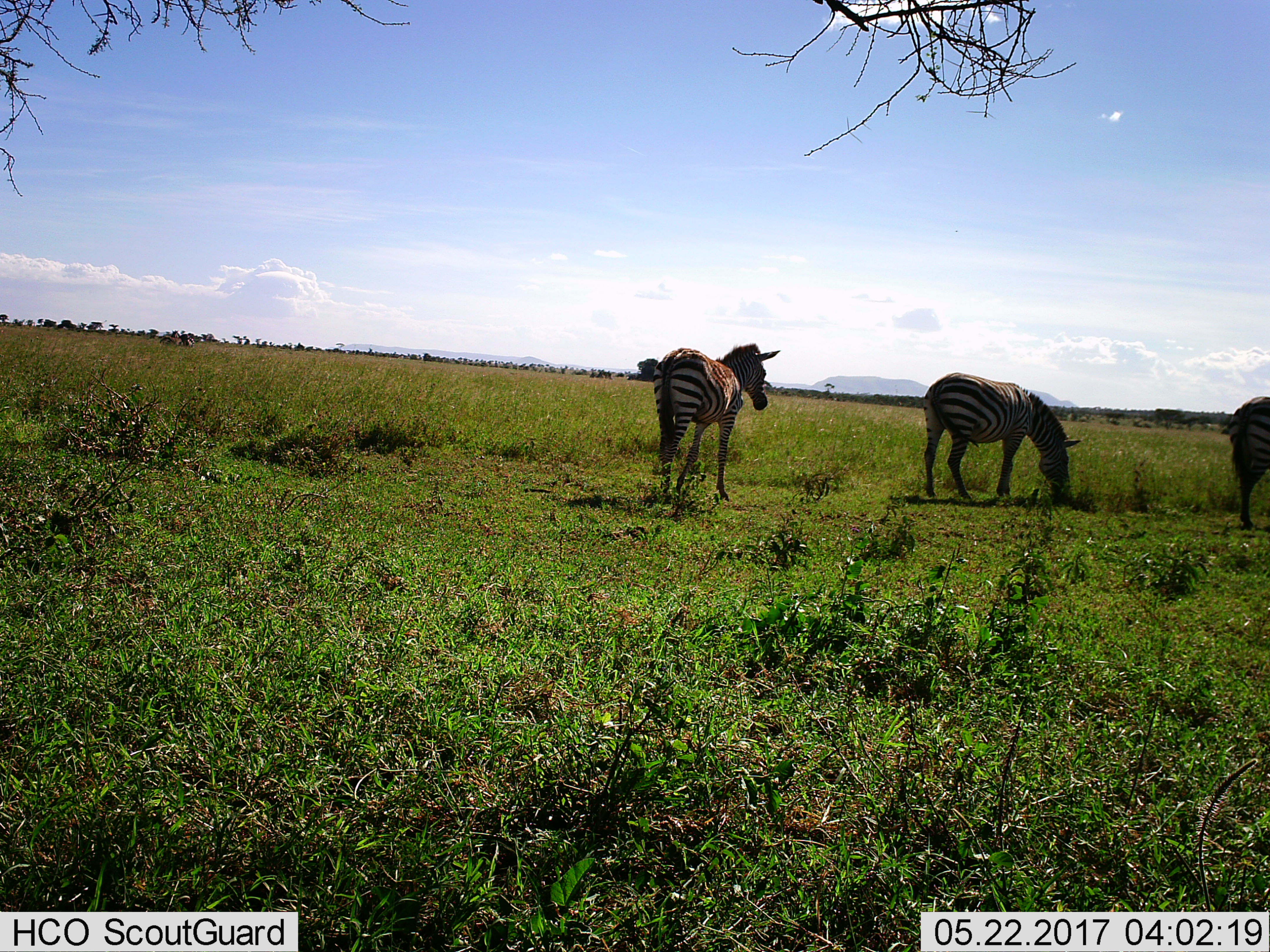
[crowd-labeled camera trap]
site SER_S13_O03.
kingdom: Animalia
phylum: Chordata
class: Mammalia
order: Perissodactyla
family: Equidae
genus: Equus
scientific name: Equus quagga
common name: plains zebra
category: zebraplains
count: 3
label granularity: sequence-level